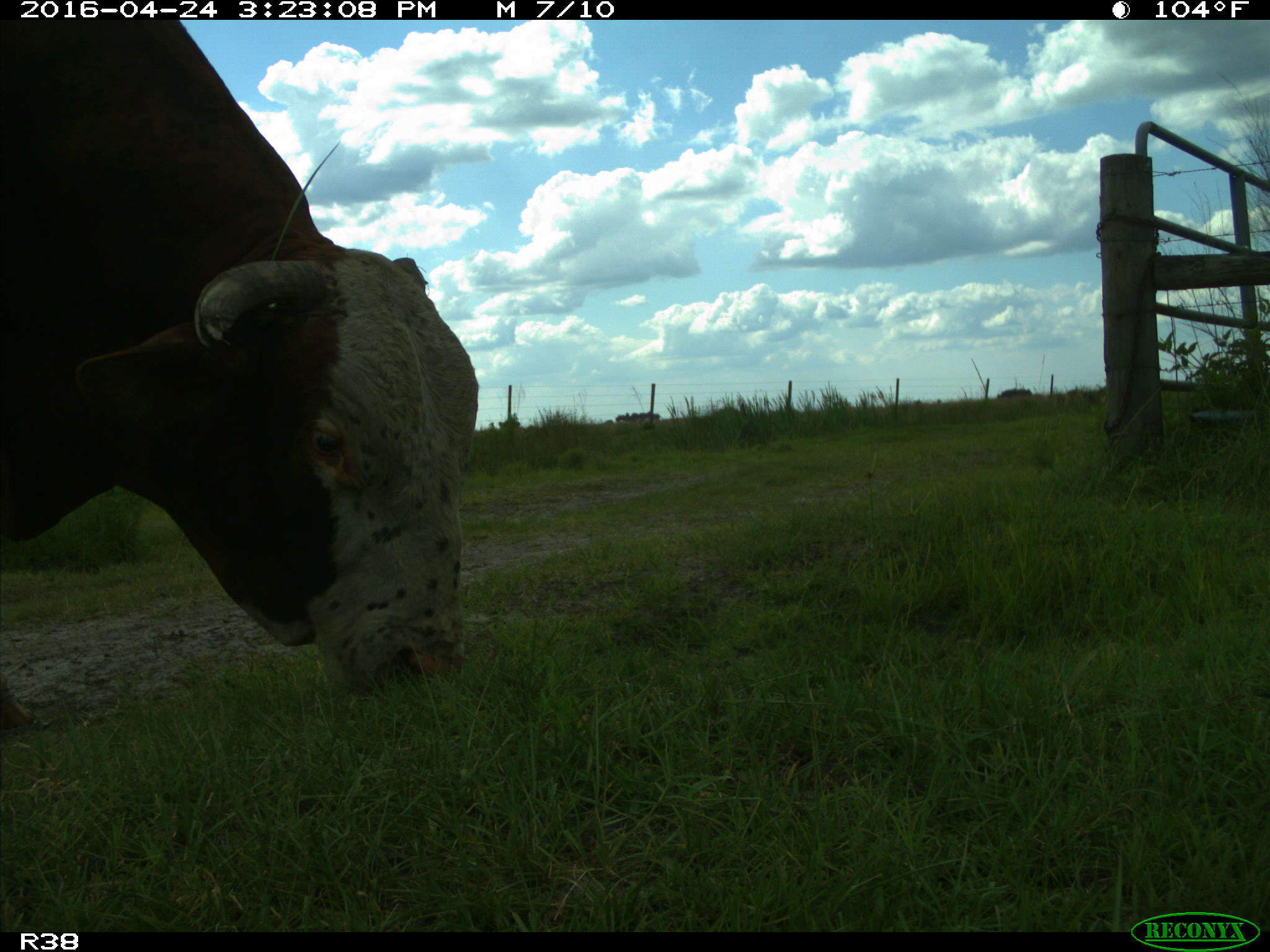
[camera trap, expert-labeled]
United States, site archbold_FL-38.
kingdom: Animalia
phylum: Chordata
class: Mammalia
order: Artiodactyla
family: Bovidae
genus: Bos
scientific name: Bos taurus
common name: domestic cow